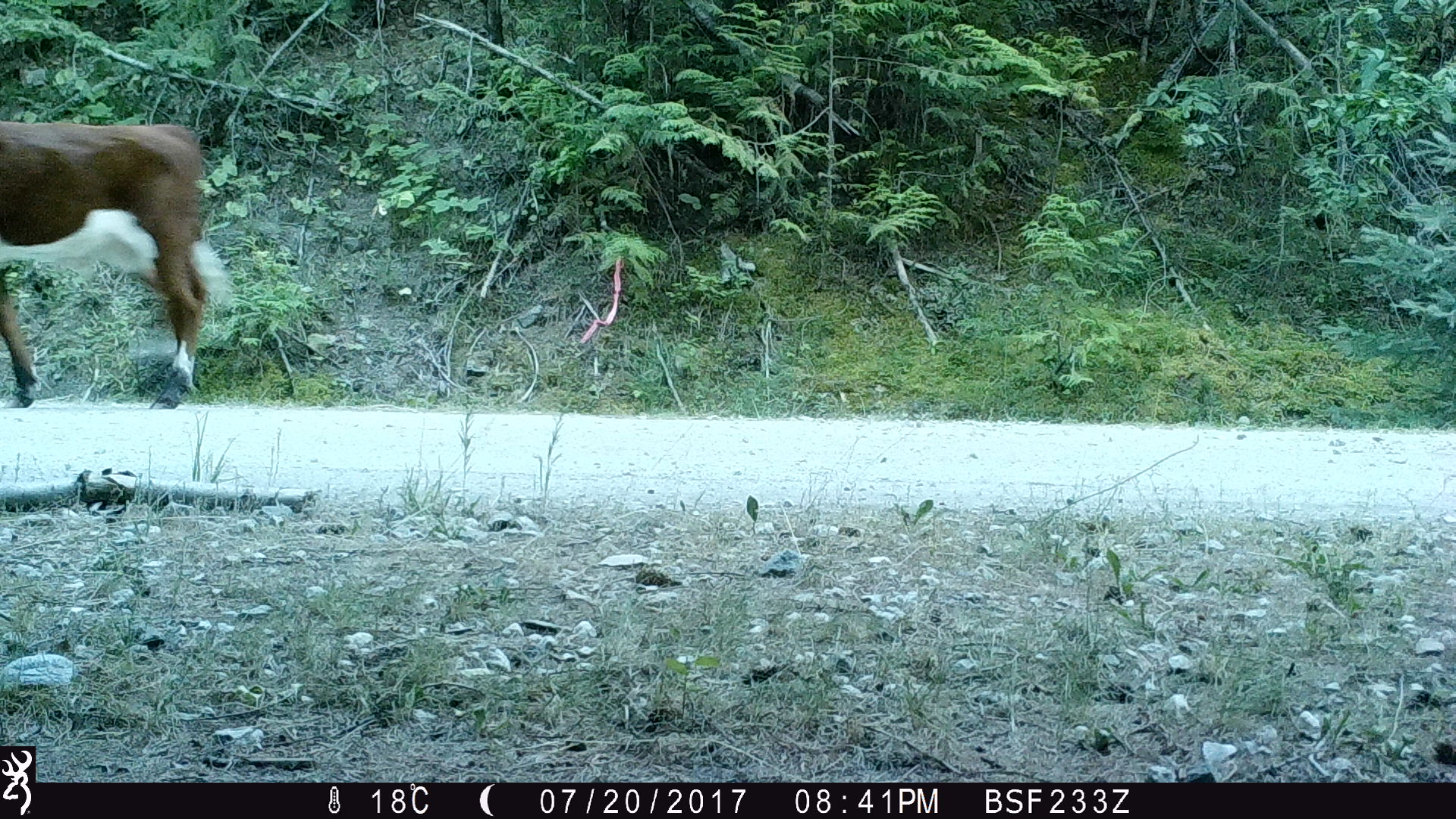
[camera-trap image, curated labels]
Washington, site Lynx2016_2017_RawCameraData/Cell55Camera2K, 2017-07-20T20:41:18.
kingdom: Animalia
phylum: Chordata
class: Mammalia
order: Artiodactyla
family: Bovidae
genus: Bos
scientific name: Bos taurus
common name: domestic cattle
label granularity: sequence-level